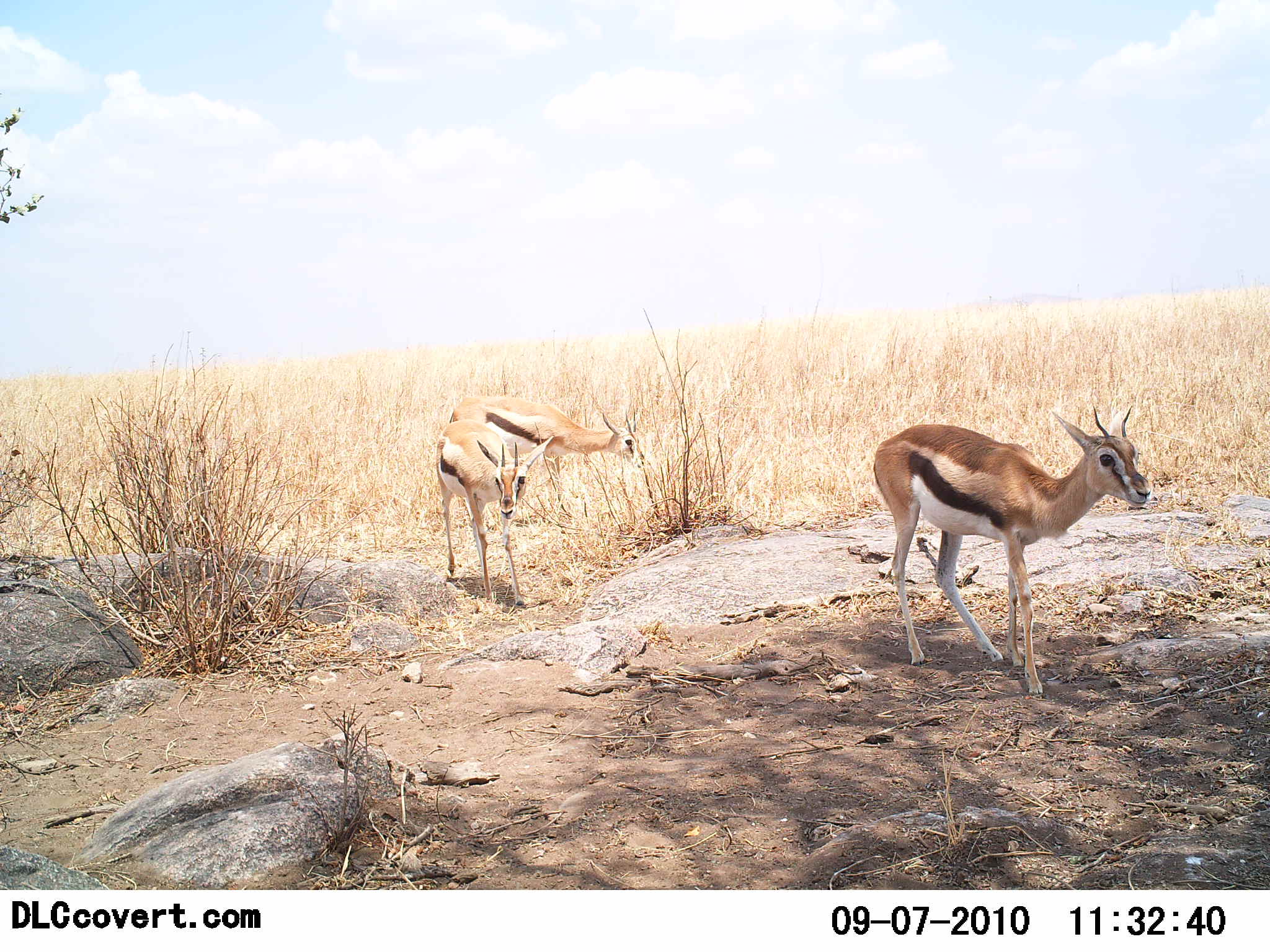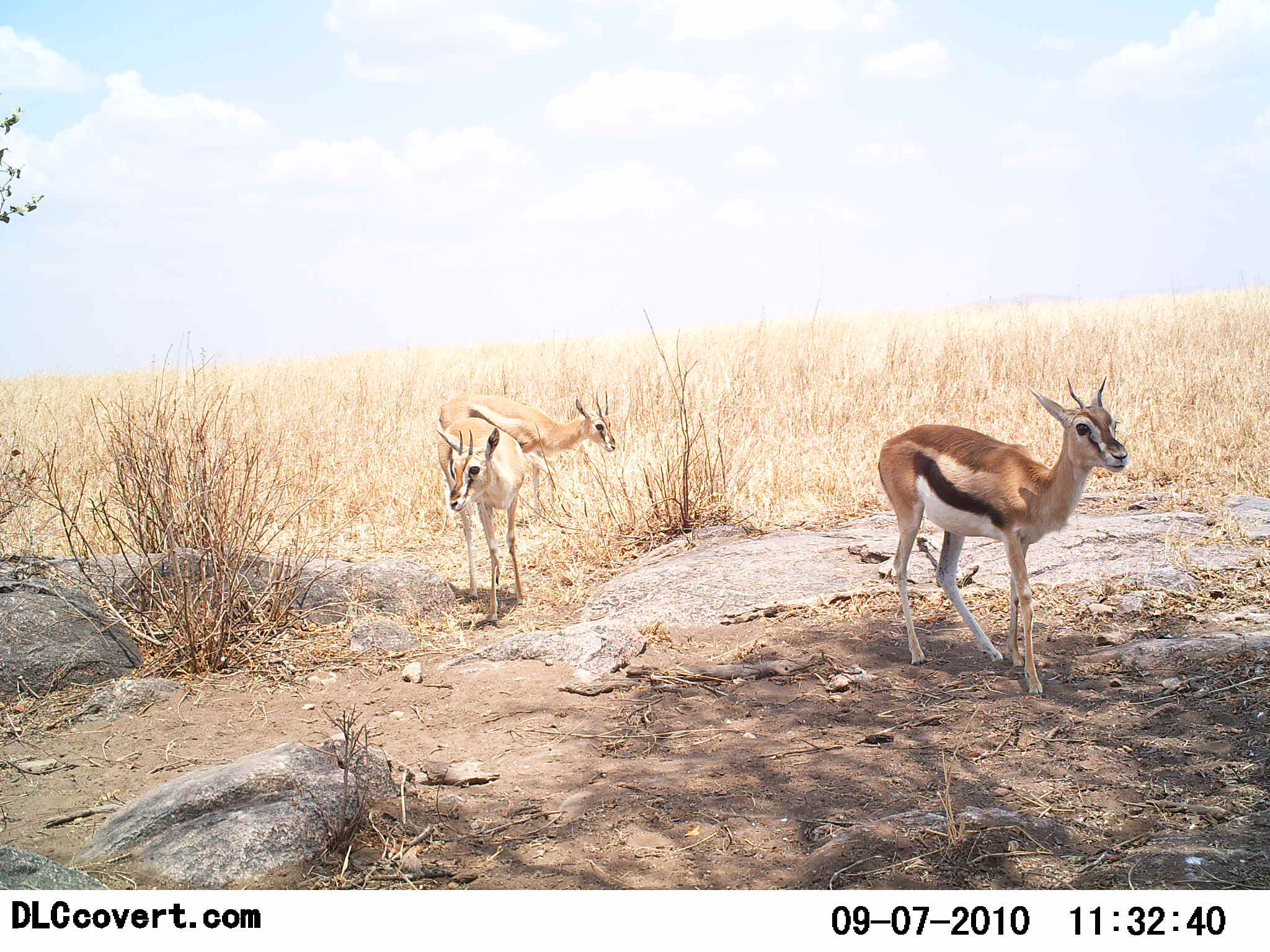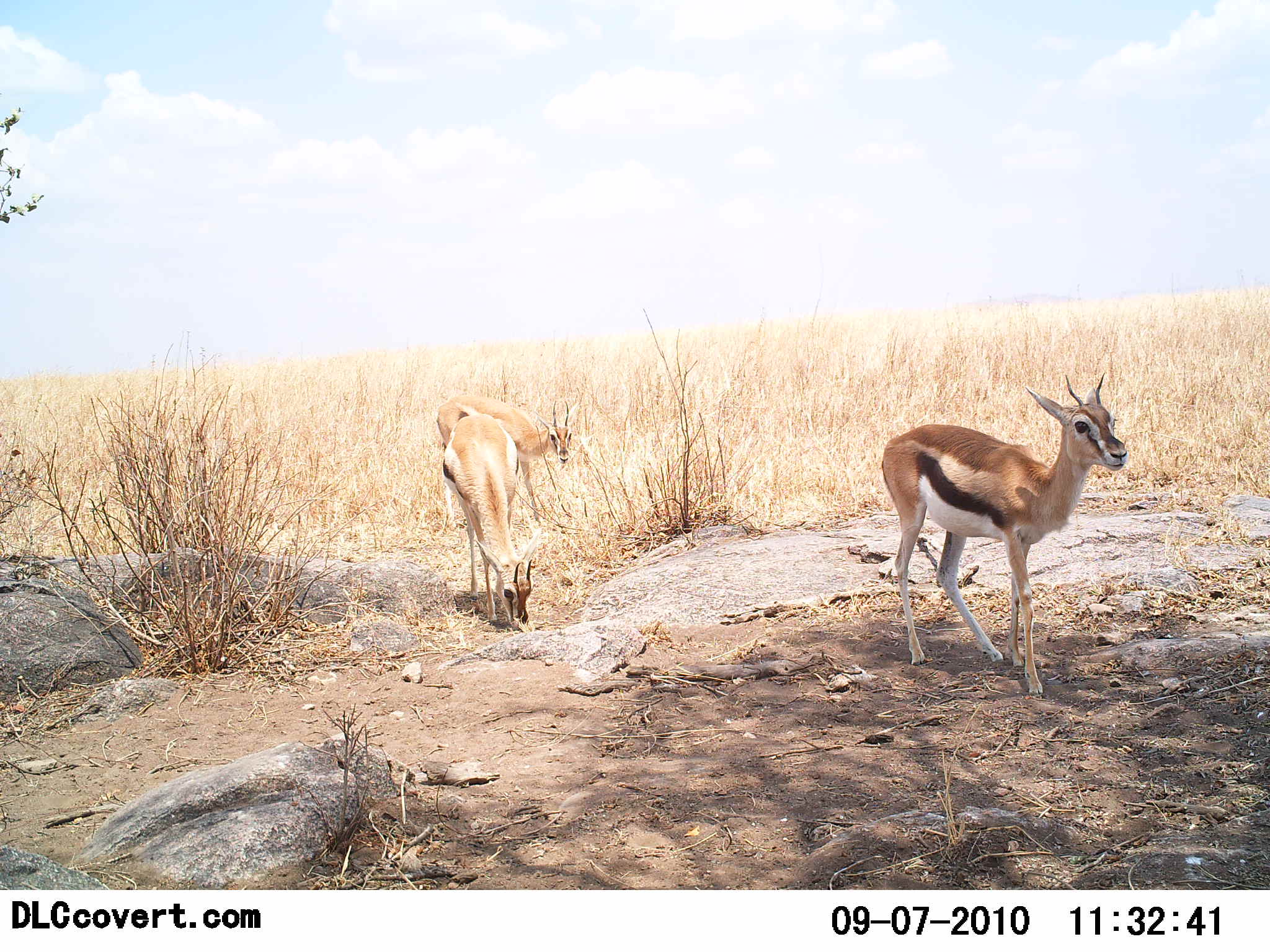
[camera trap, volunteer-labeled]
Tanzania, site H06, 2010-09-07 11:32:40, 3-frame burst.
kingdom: Animalia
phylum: Chordata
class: Mammalia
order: Artiodactyla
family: Bovidae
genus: Eudorcas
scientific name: Eudorcas thomsonii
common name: thomson's gazelle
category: gazellethomsons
Gazellethomsons (thomson's gazelle) (Eudorcas thomsonii), count 3. Behavior (volunteer vote fractions): standing 53%, resting 0%, moving 53%, interacting 0%. Young present (vote fraction): 0%. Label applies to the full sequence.